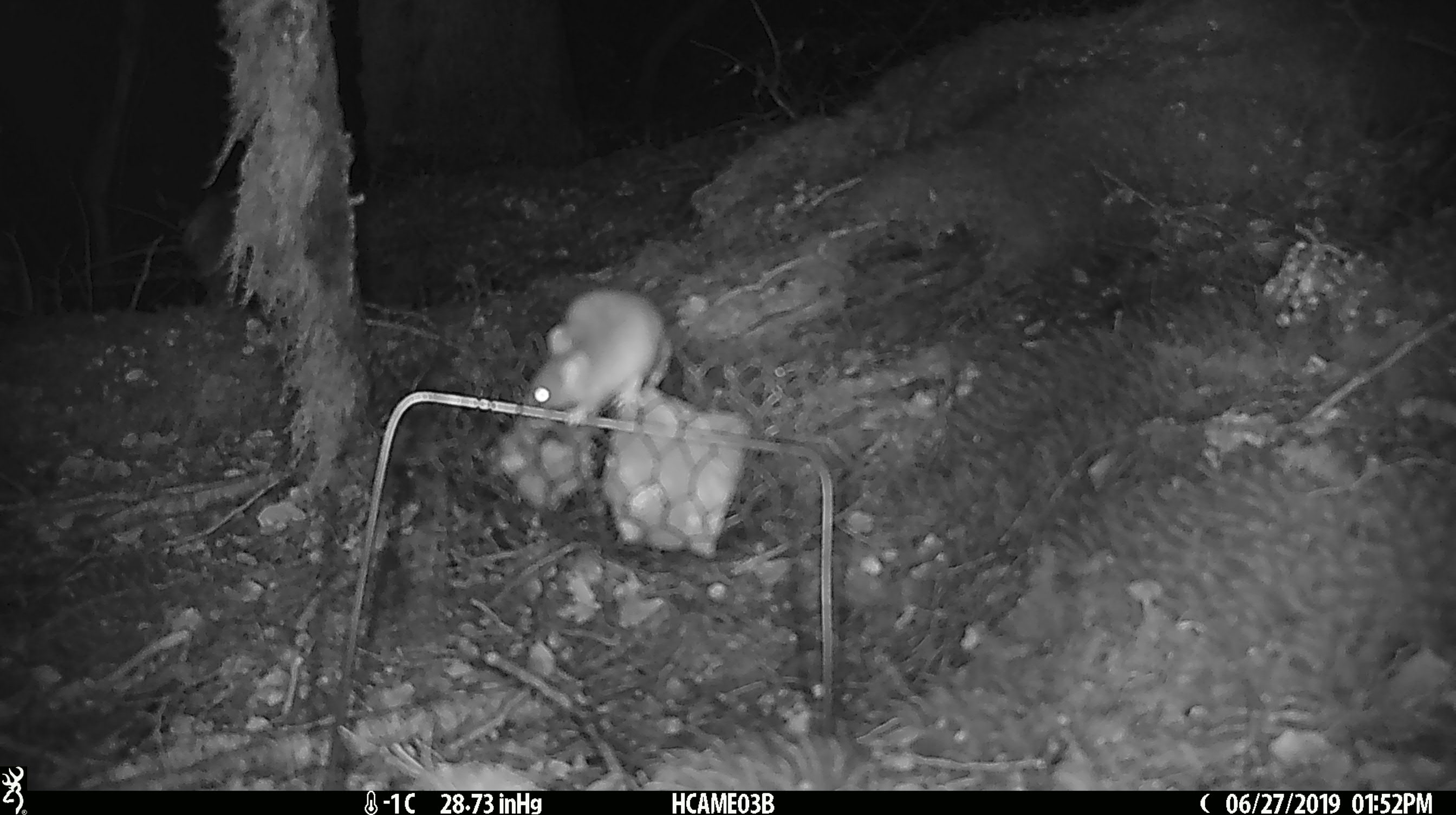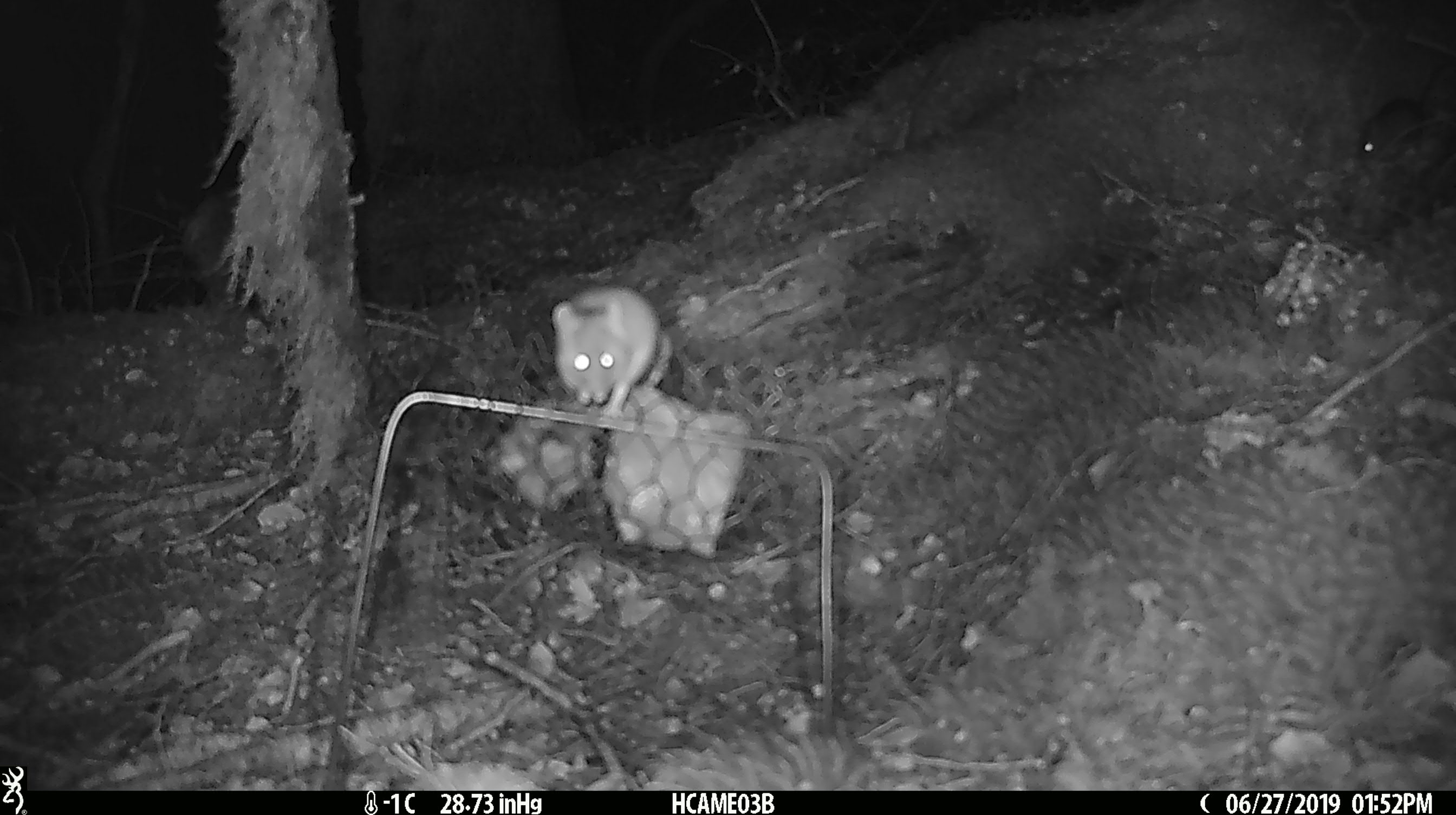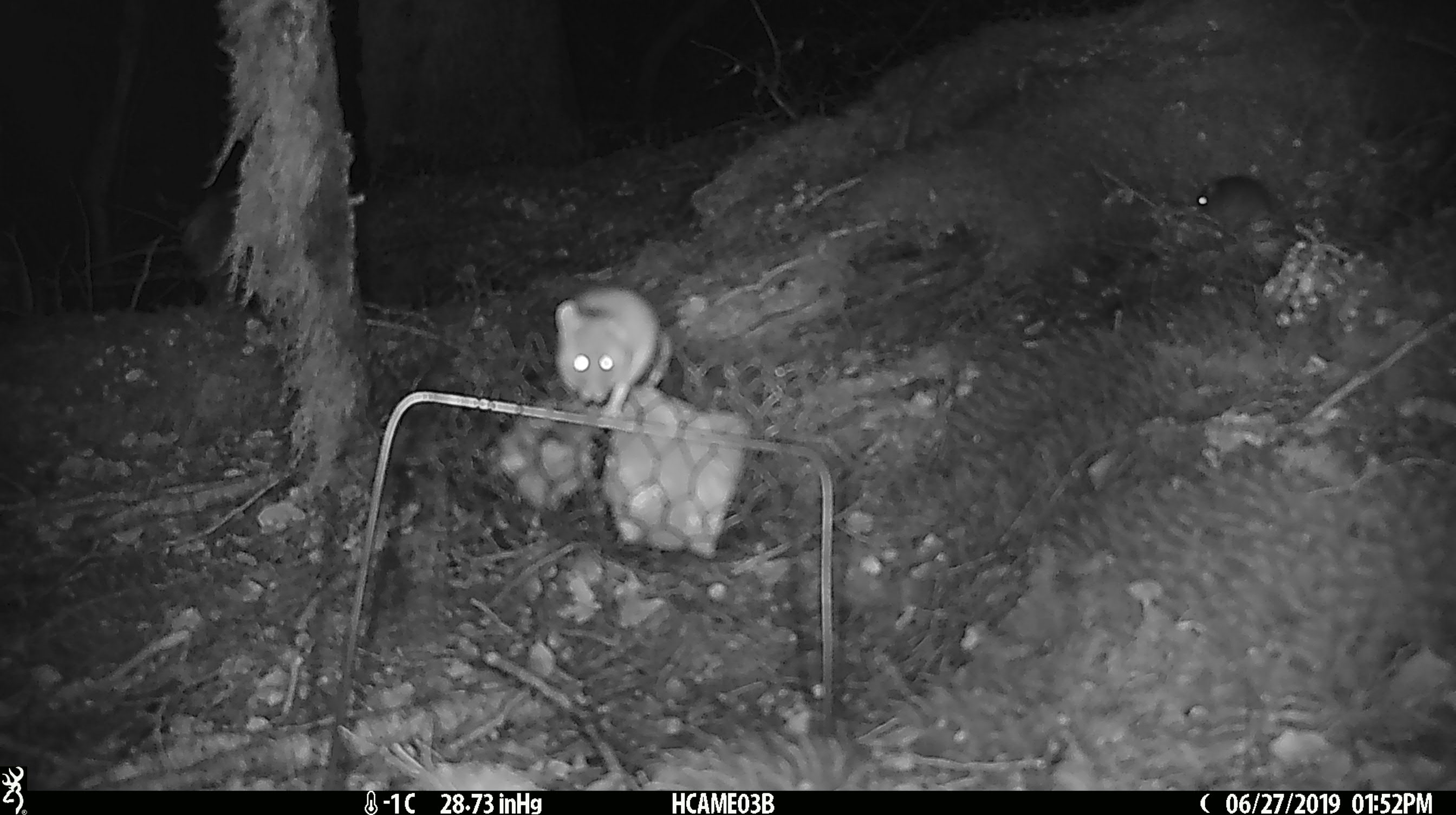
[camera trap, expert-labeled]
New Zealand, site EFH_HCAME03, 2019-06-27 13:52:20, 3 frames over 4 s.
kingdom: Animalia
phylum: Chordata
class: Mammalia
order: Rodentia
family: Muridae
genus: Mus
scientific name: Mus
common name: mouse